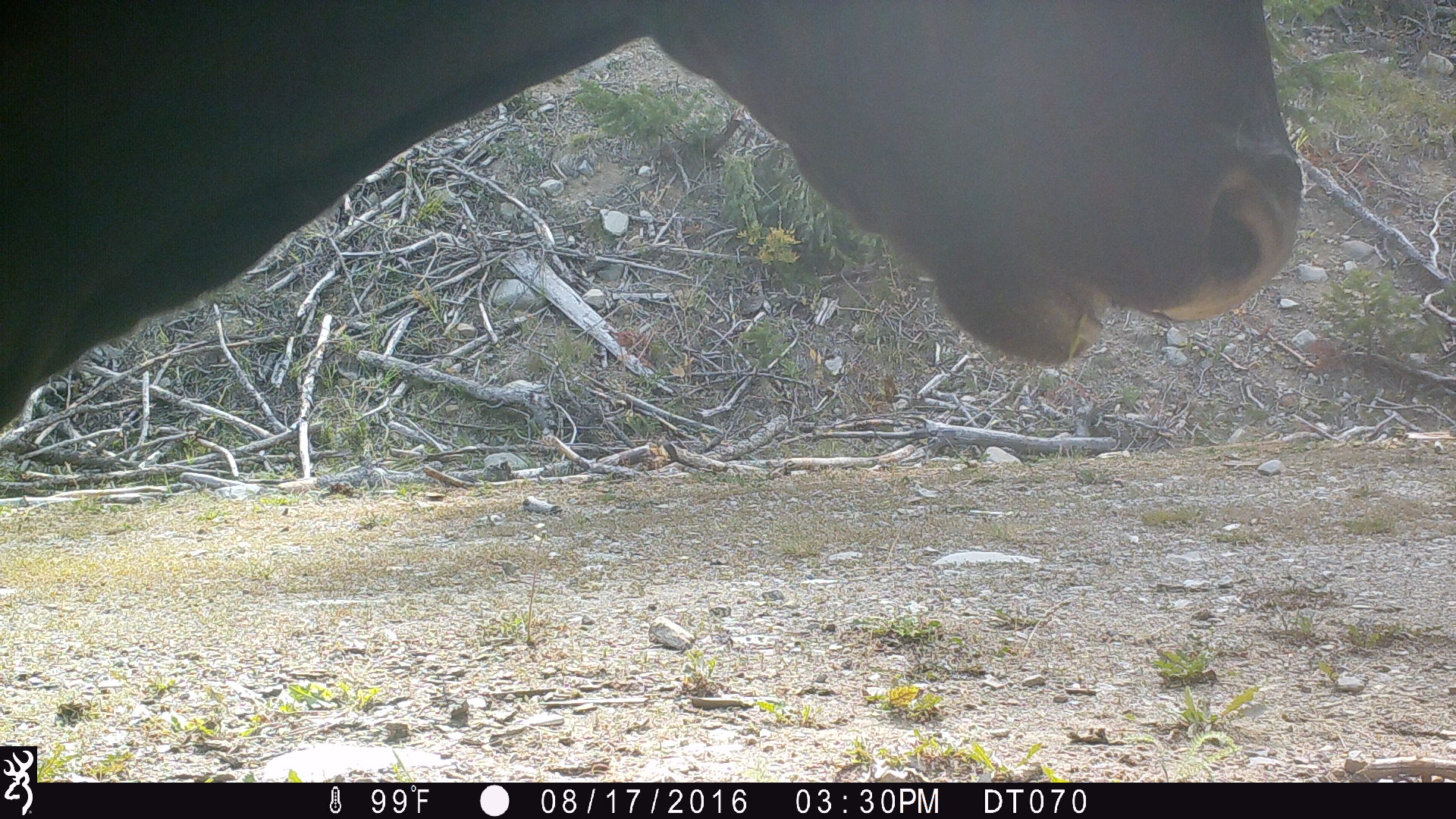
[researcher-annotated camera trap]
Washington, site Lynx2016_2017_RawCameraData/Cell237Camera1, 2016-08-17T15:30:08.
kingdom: Animalia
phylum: Chordata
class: Mammalia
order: Artiodactyla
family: Bovidae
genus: Bos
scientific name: Bos taurus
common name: domestic cattle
Domestic cattle (Bos taurus). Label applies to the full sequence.